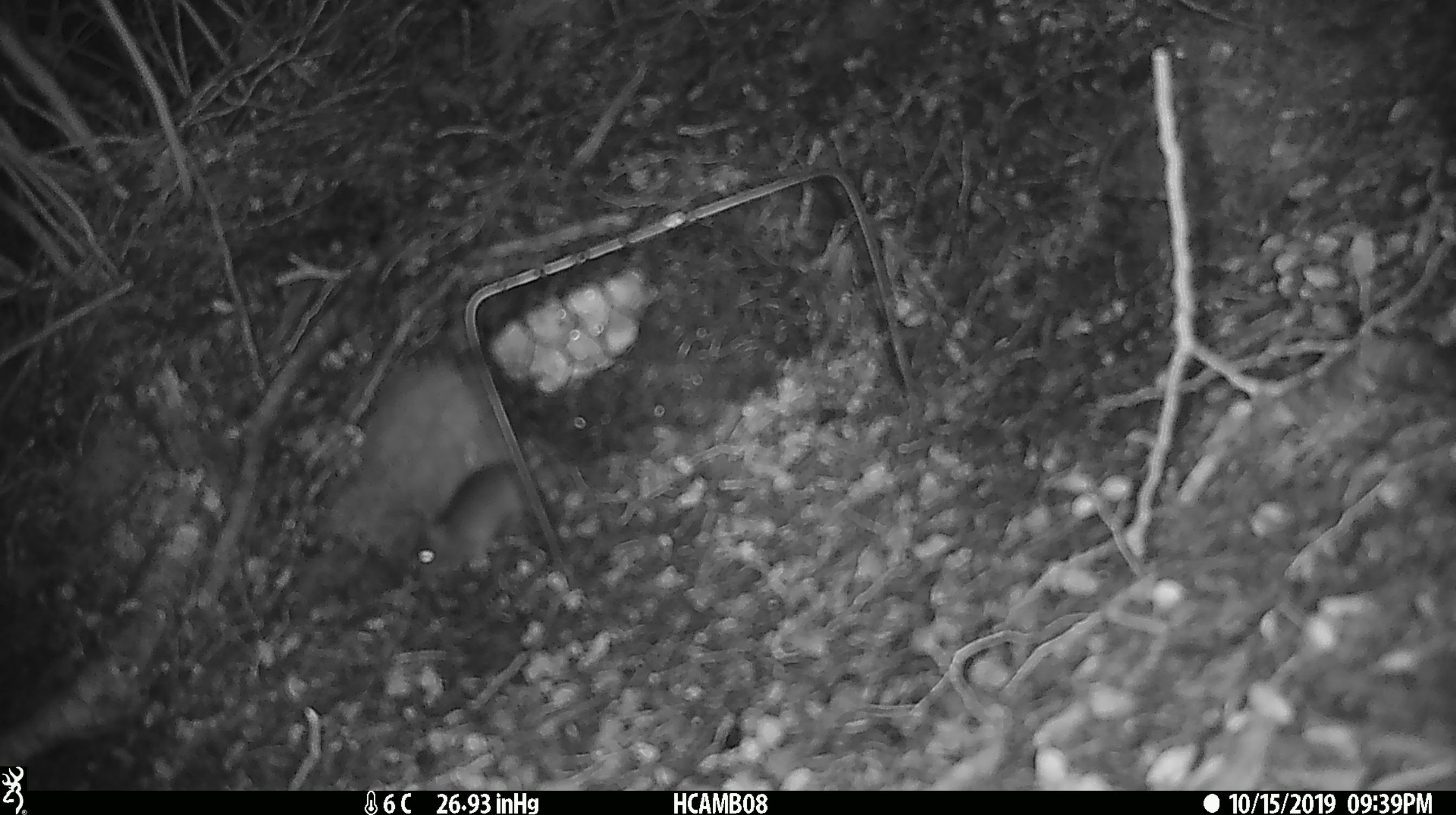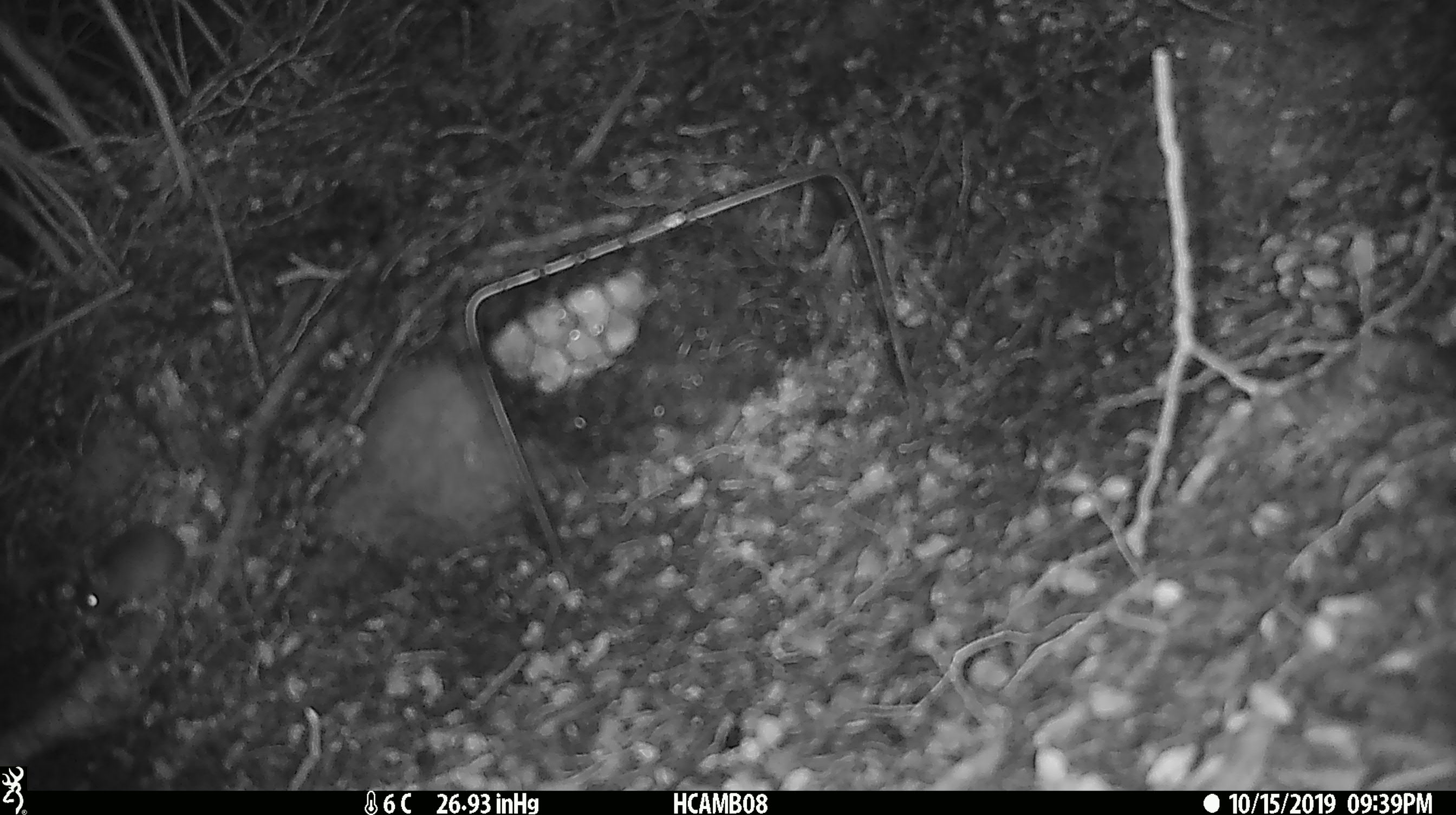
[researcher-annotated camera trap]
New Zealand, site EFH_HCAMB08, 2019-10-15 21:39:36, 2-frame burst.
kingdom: Animalia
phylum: Chordata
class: Mammalia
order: Rodentia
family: Muridae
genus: Mus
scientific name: Mus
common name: mouse